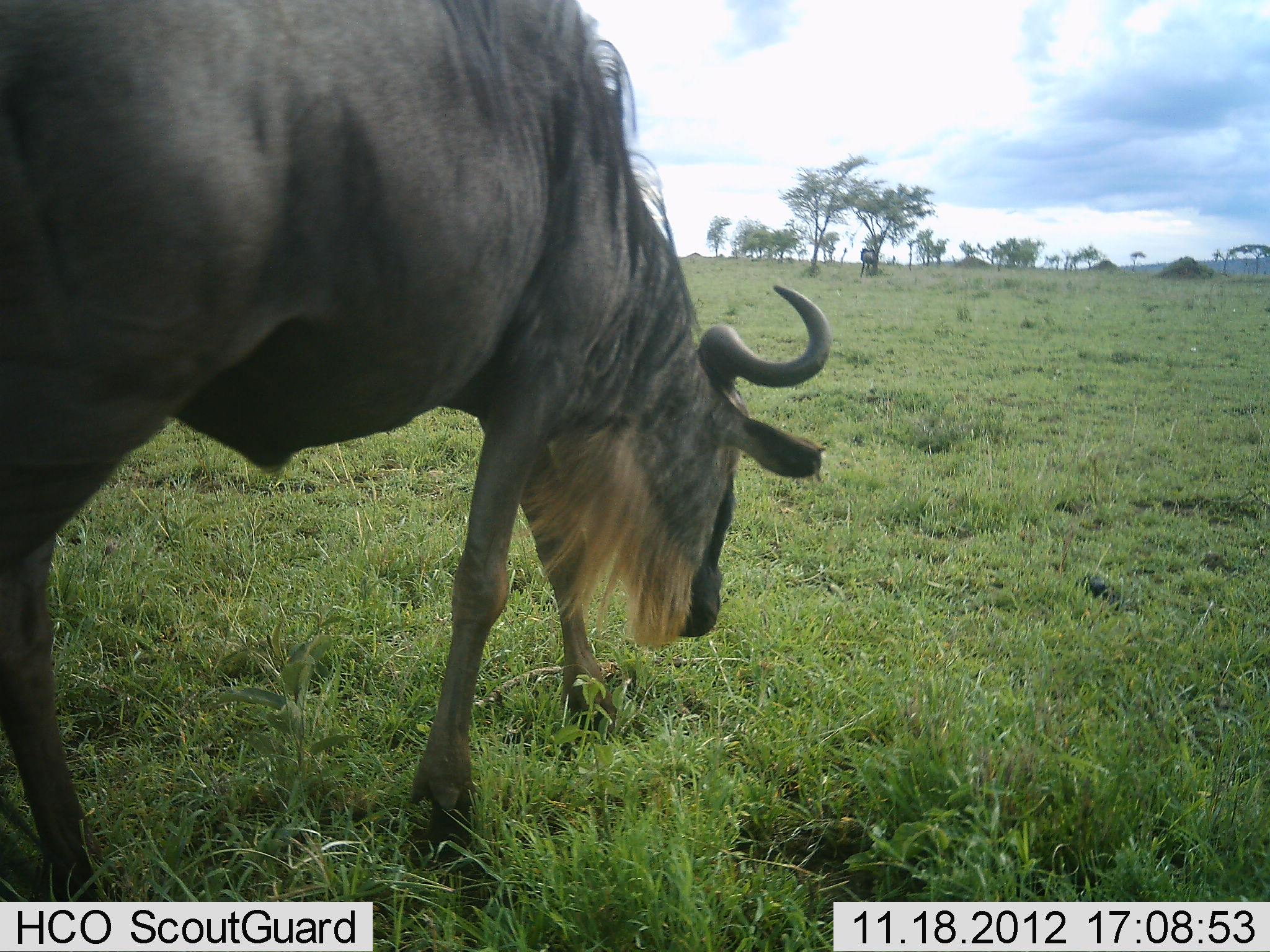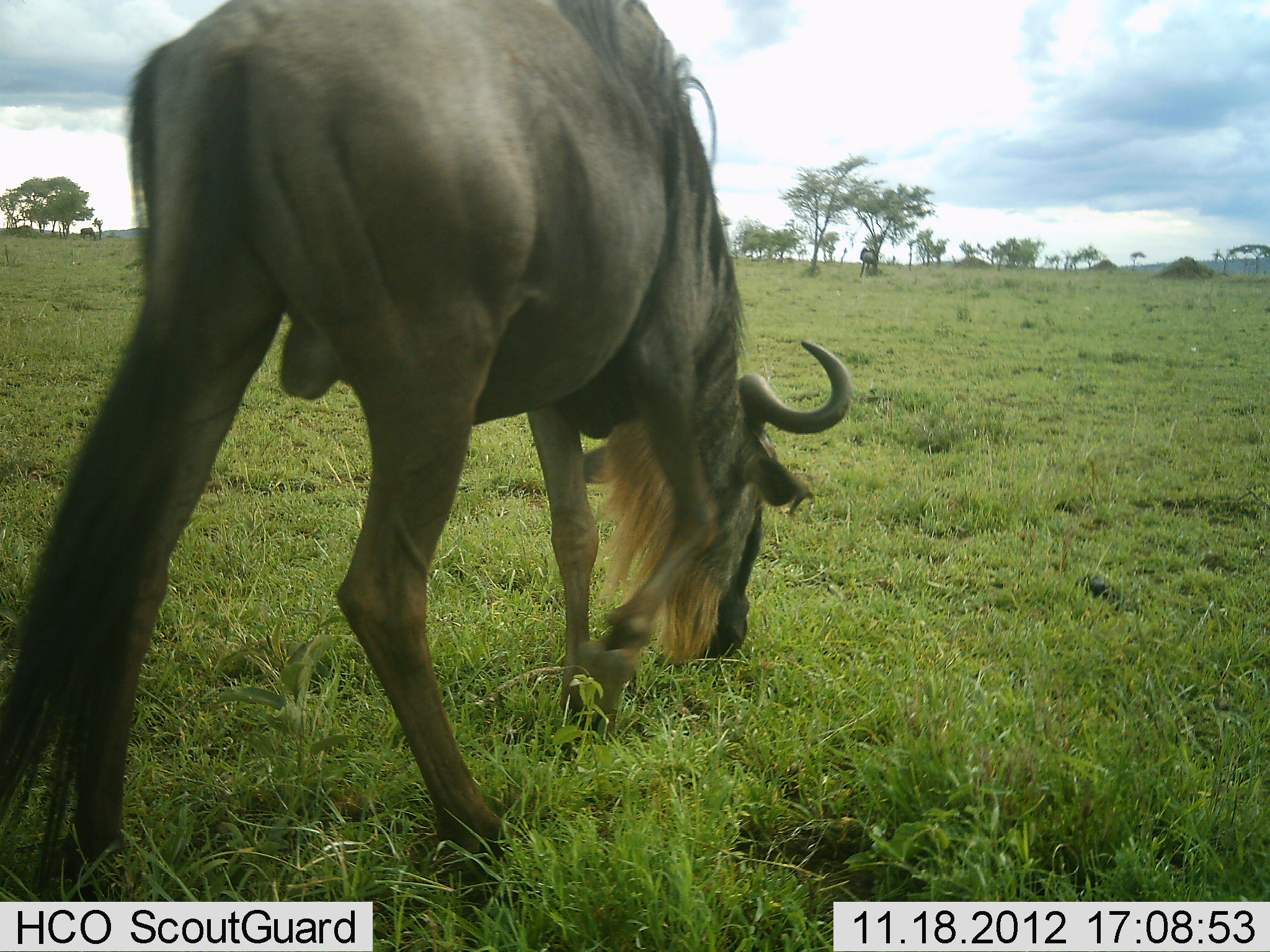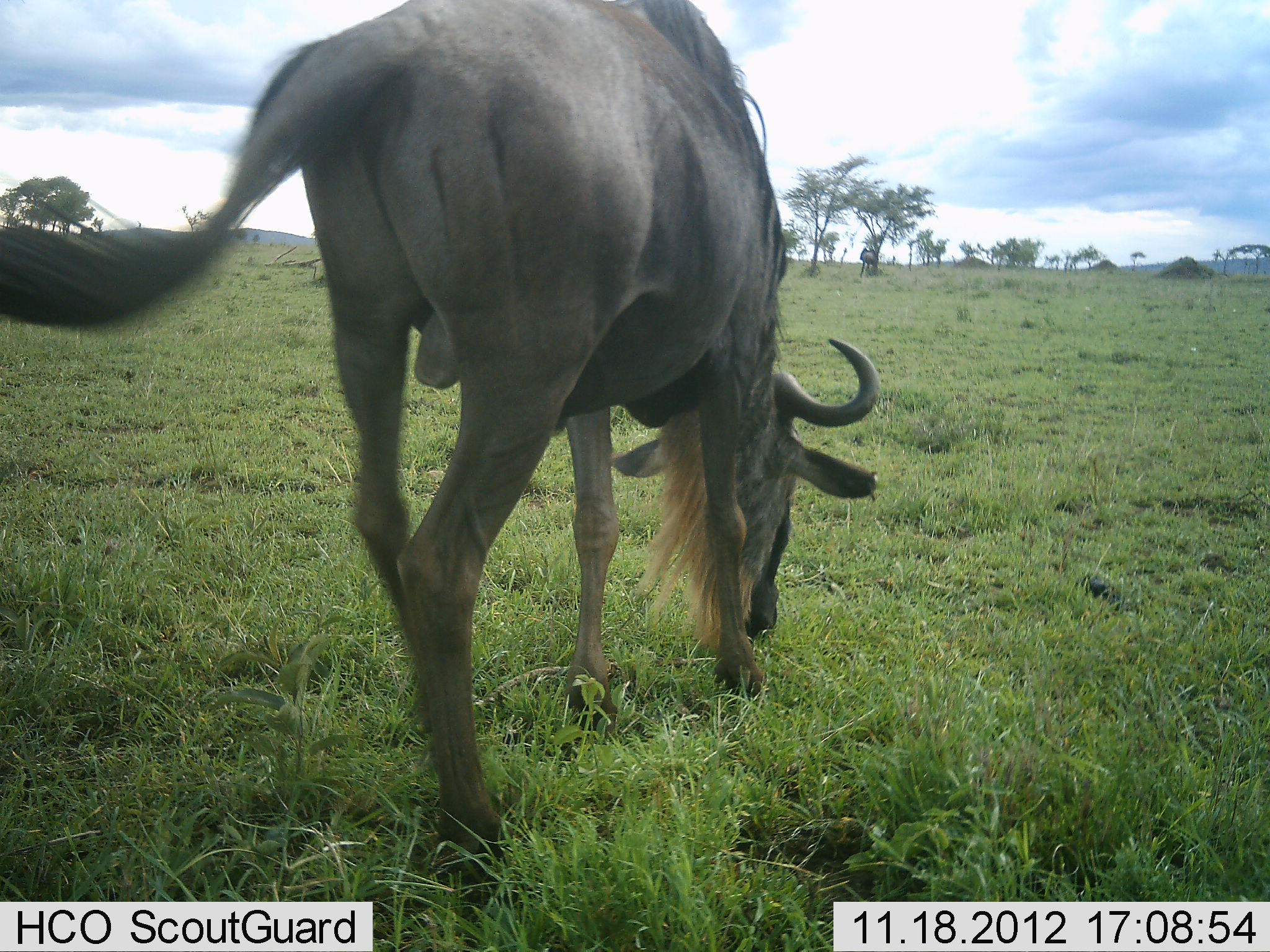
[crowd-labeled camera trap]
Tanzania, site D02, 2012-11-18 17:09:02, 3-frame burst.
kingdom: Animalia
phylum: Chordata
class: Mammalia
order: Artiodactyla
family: Bovidae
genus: Connochaetes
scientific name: Connochaetes taurinus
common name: blue wildebeest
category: wildebeest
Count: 1.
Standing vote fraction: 10%.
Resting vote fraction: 0%.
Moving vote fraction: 60%.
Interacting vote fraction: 0%.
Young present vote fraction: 0%.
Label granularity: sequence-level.